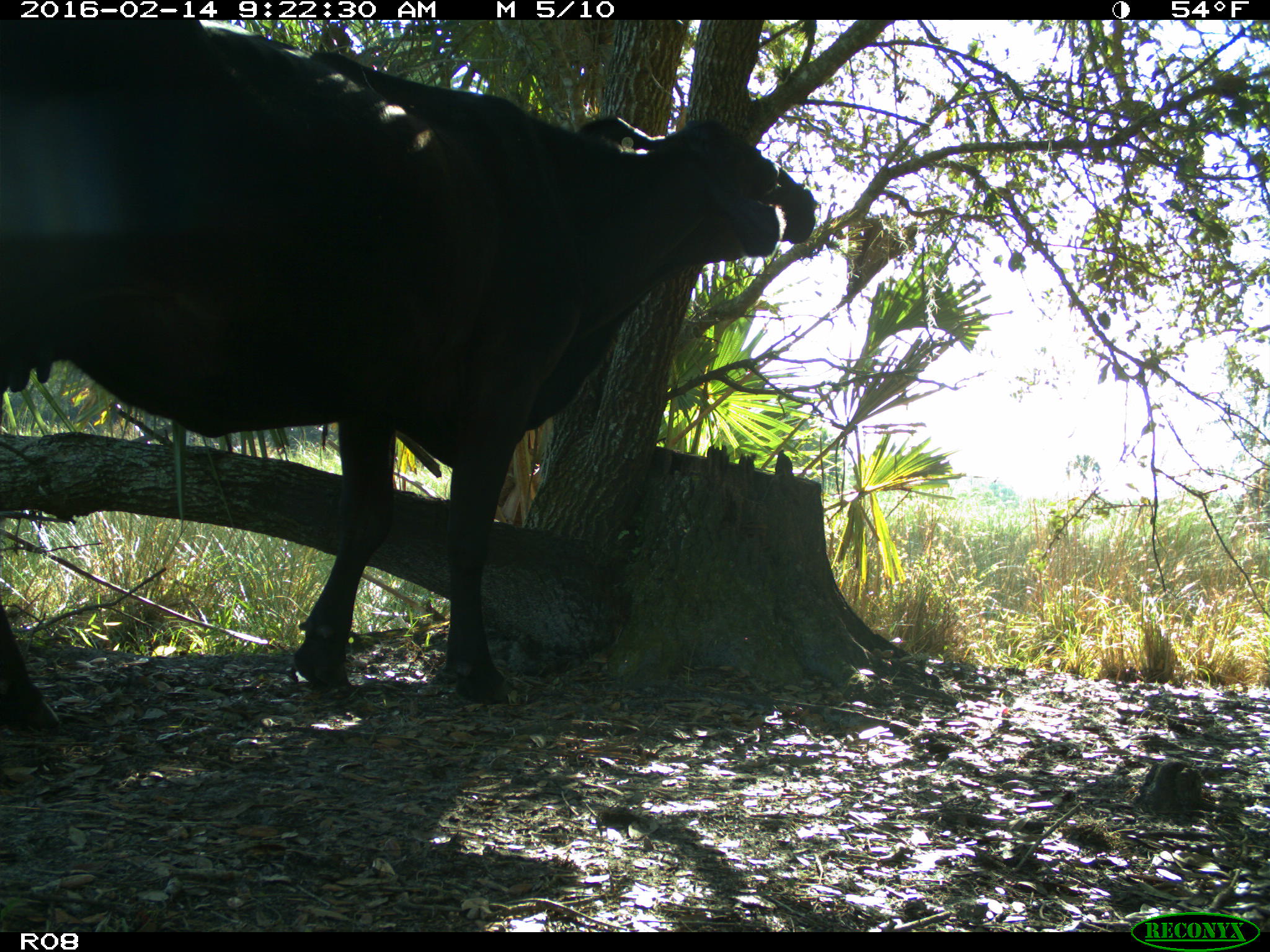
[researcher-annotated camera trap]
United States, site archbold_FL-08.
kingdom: Animalia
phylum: Chordata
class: Mammalia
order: Artiodactyla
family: Bovidae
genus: Bos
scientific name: Bos taurus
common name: domestic cow